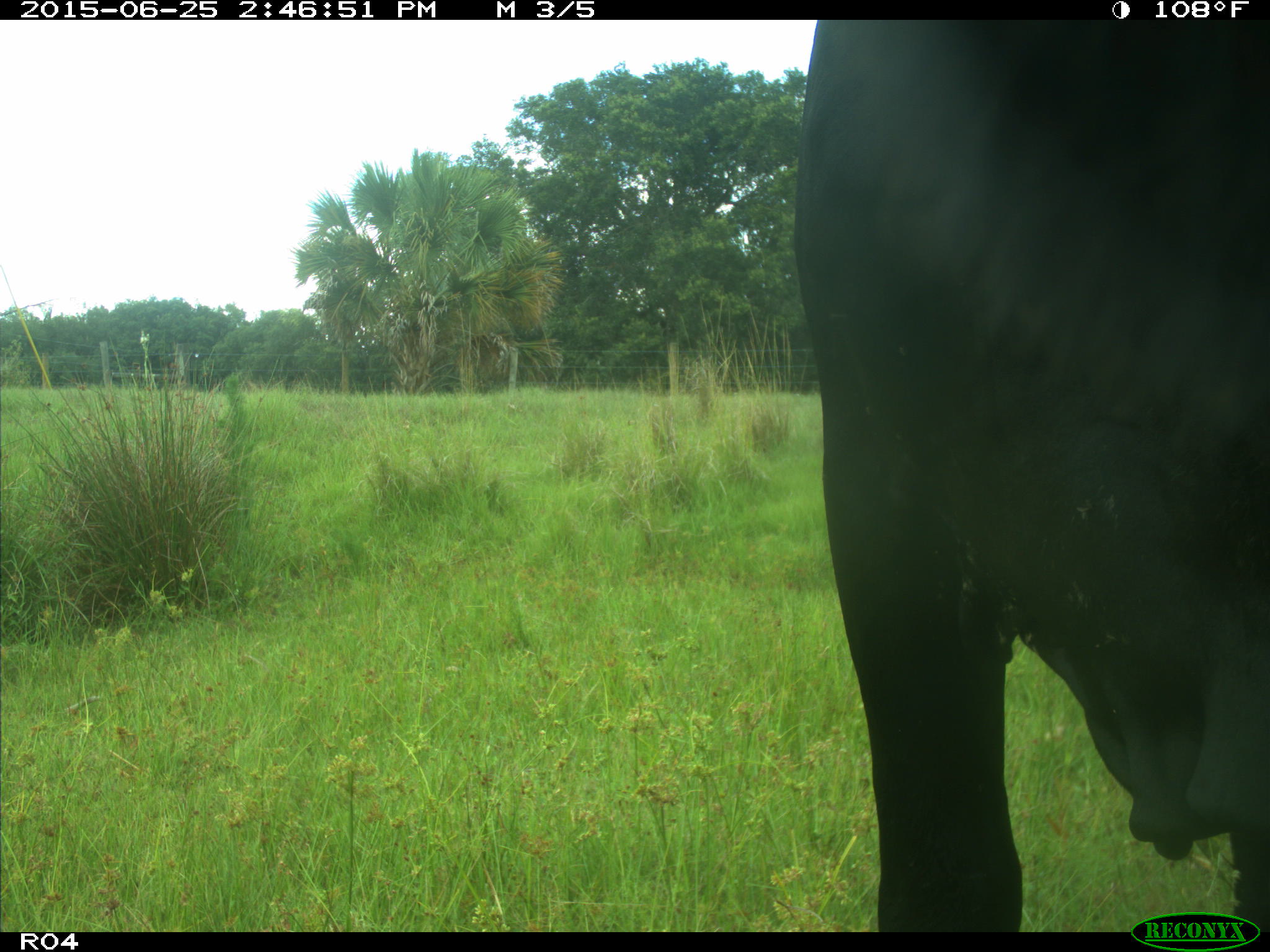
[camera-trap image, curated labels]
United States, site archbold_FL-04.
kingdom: Animalia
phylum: Chordata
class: Mammalia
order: Artiodactyla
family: Bovidae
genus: Bos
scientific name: Bos taurus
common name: domestic cow